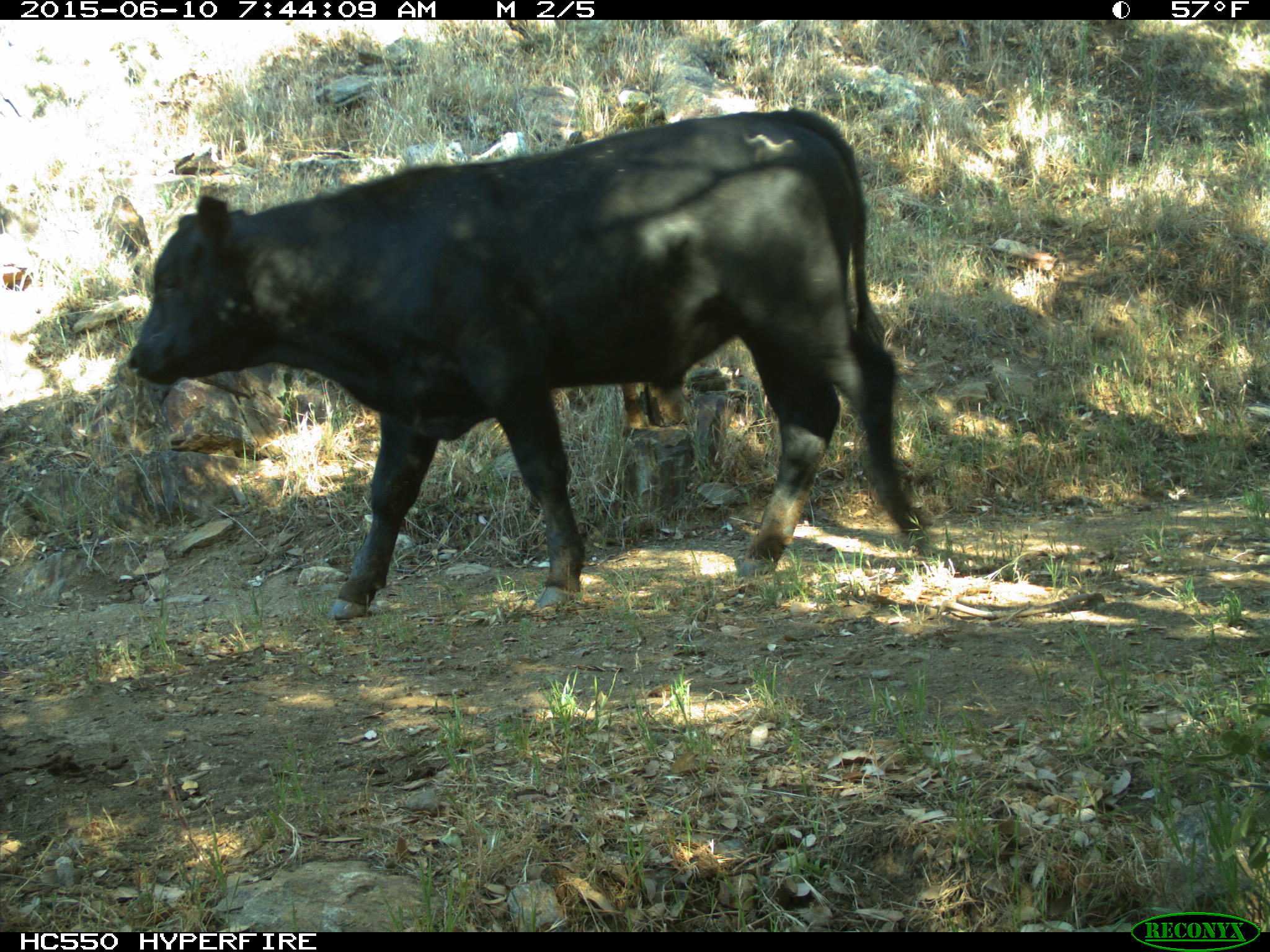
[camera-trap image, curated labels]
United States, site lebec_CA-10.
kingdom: Animalia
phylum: Chordata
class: Mammalia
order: Artiodactyla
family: Bovidae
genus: Bos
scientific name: Bos taurus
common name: domestic cow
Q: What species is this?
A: Bos taurus (domestic cow).